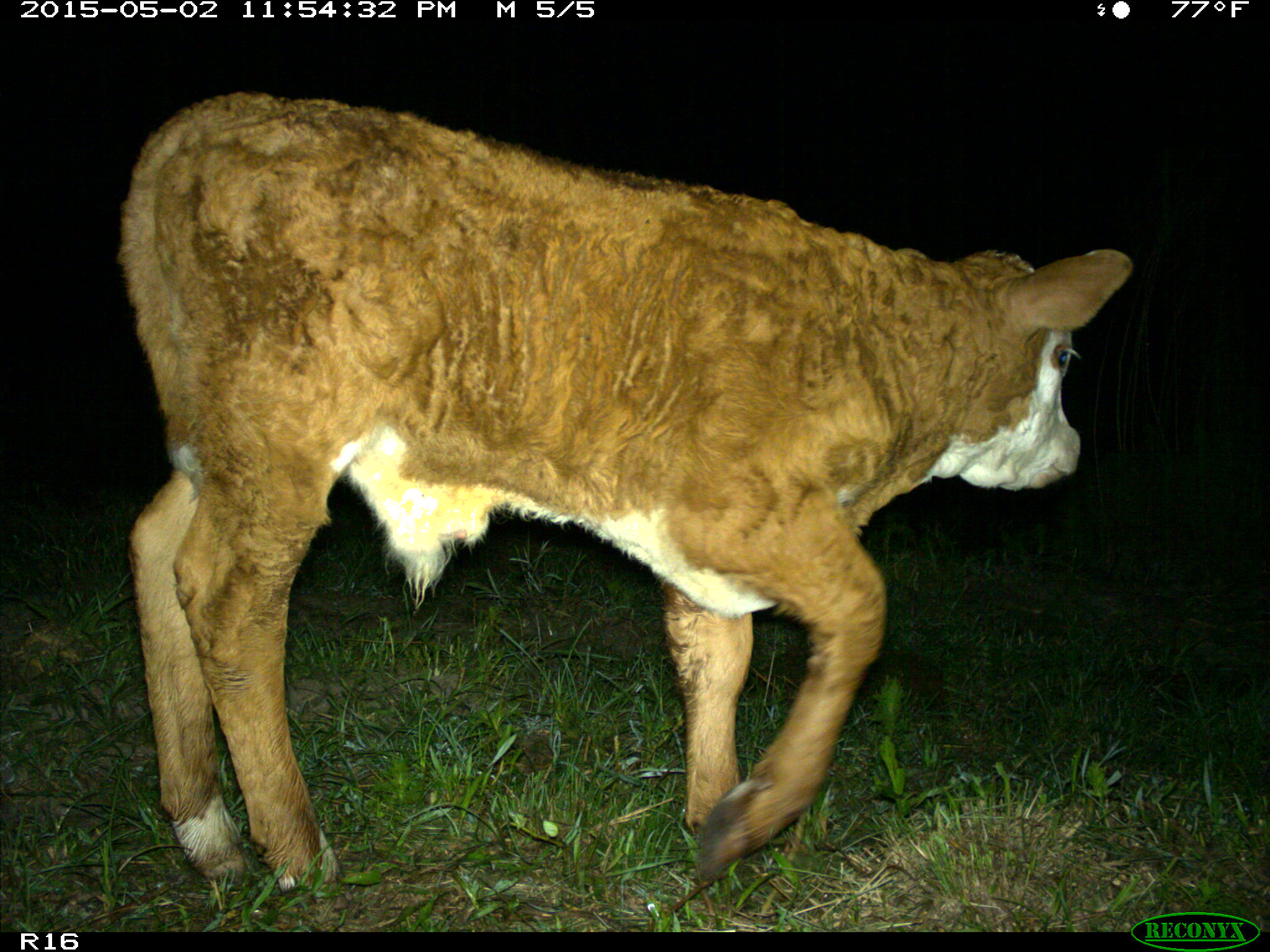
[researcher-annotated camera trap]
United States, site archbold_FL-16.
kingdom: Animalia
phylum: Chordata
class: Mammalia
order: Artiodactyla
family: Bovidae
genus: Bos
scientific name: Bos taurus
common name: domestic cow